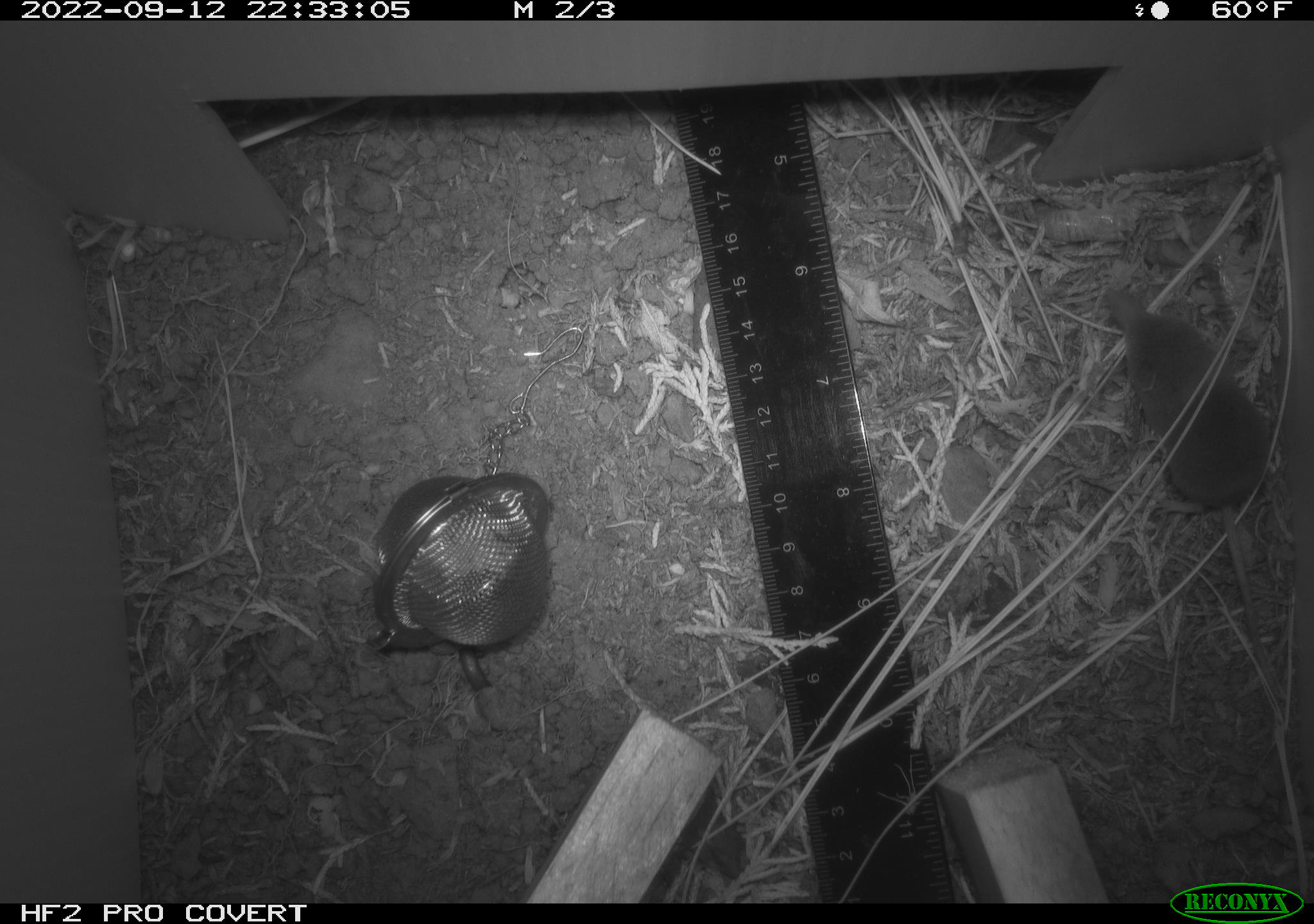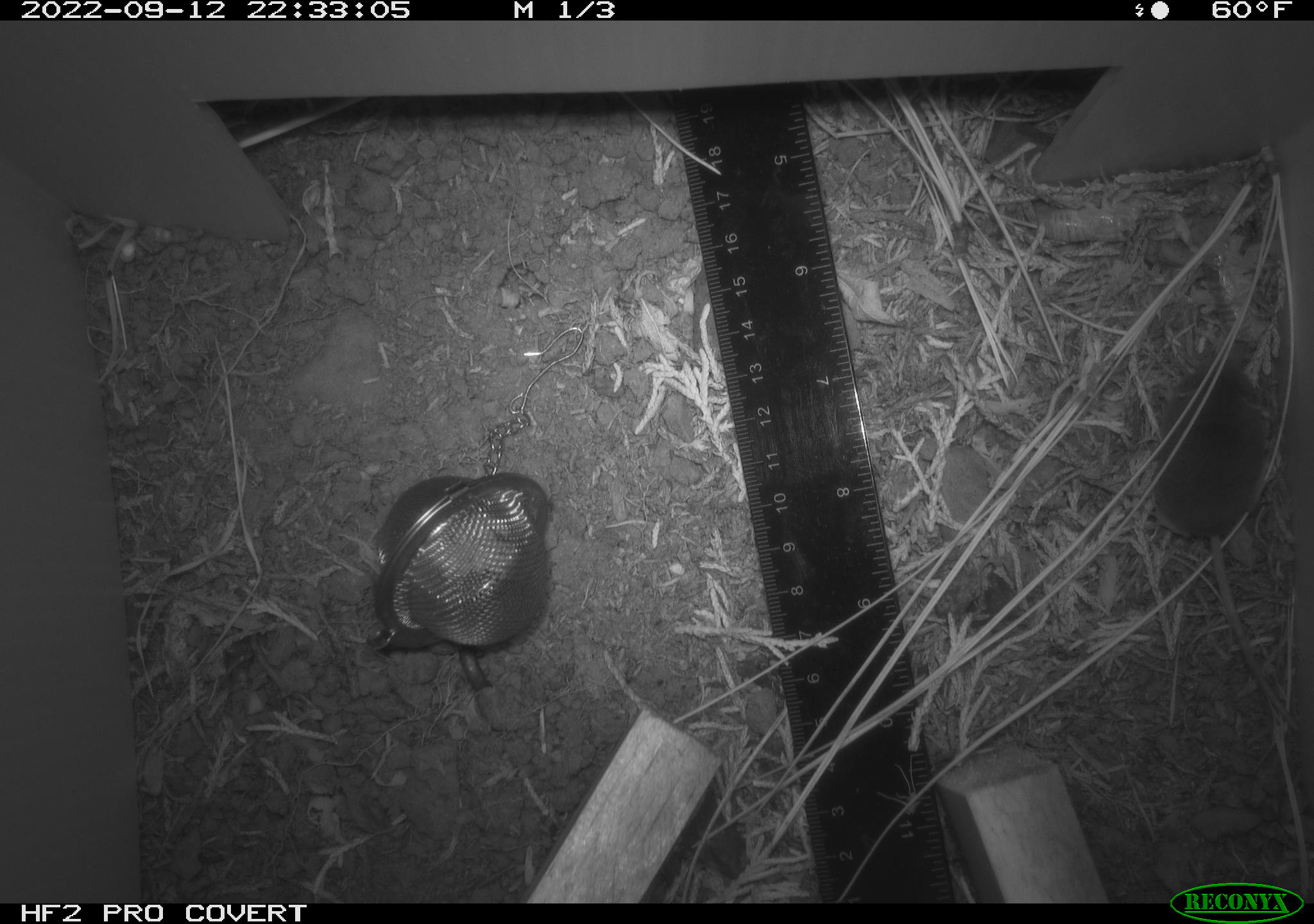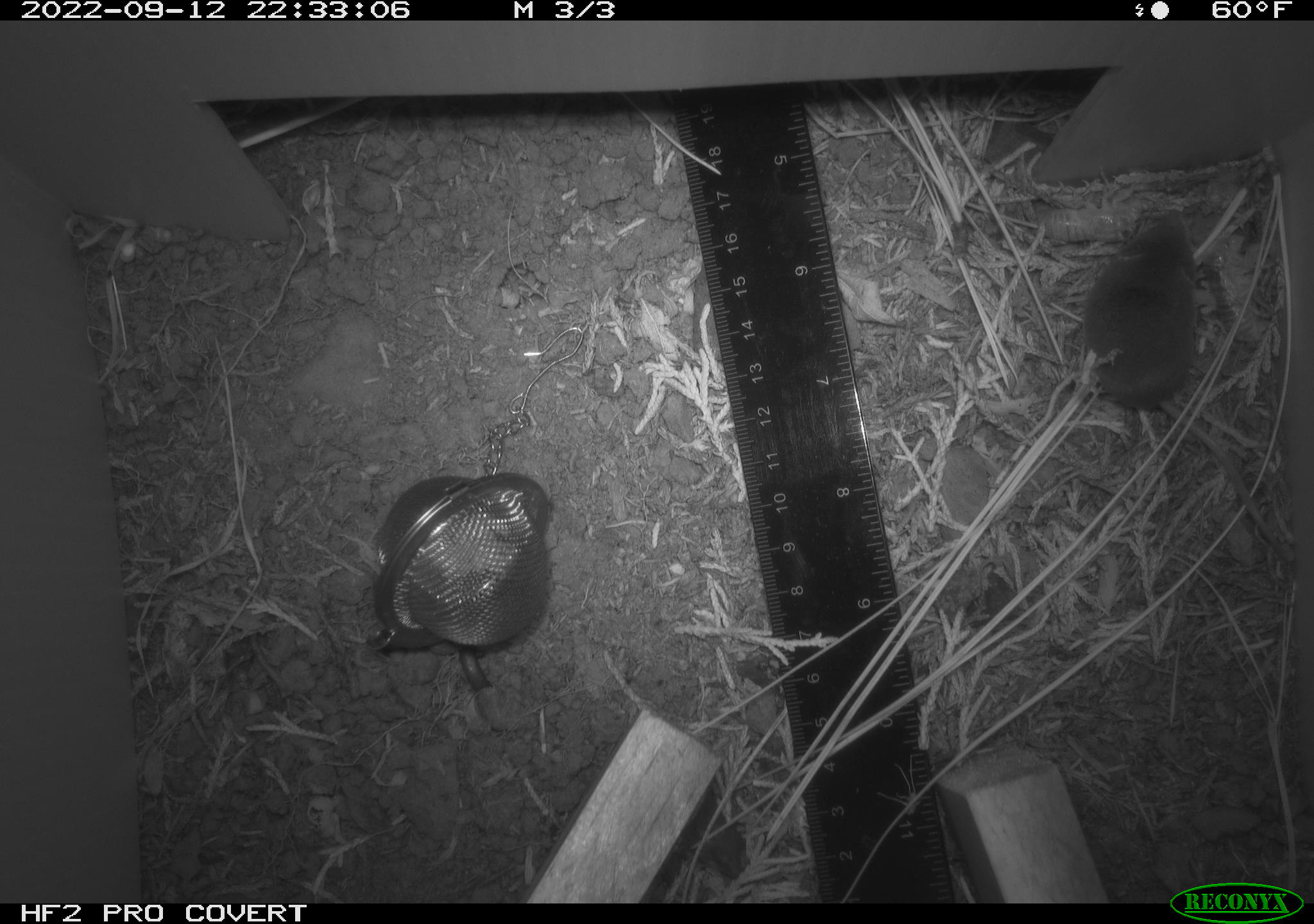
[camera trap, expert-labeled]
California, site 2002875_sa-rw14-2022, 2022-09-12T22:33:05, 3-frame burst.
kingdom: Animalia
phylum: Chordata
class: Mammalia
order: Eulipotyphla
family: Soricidae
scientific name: Soricidae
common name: shrews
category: soricidae family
Soricidae family (shrews) (Soricidae).